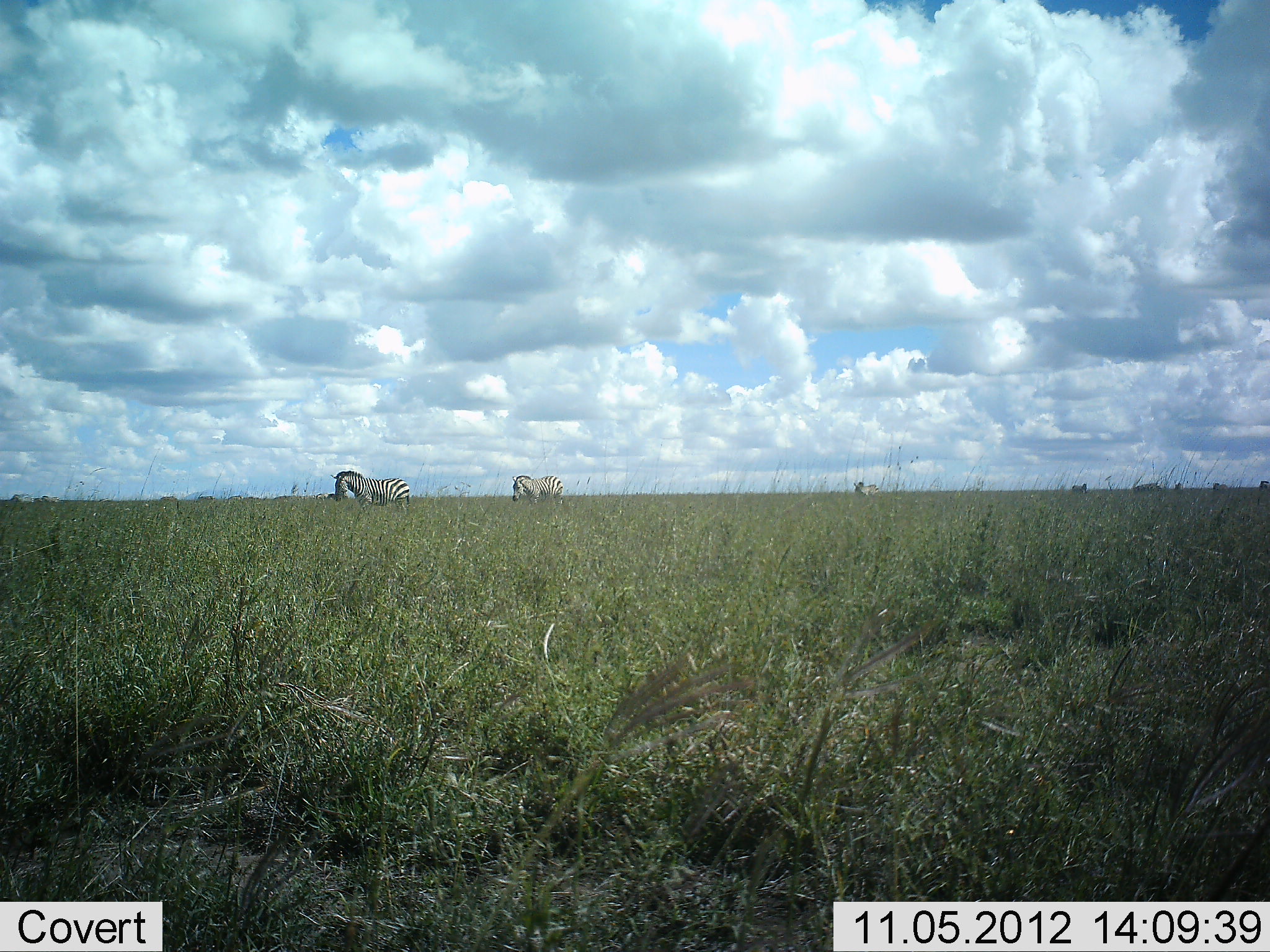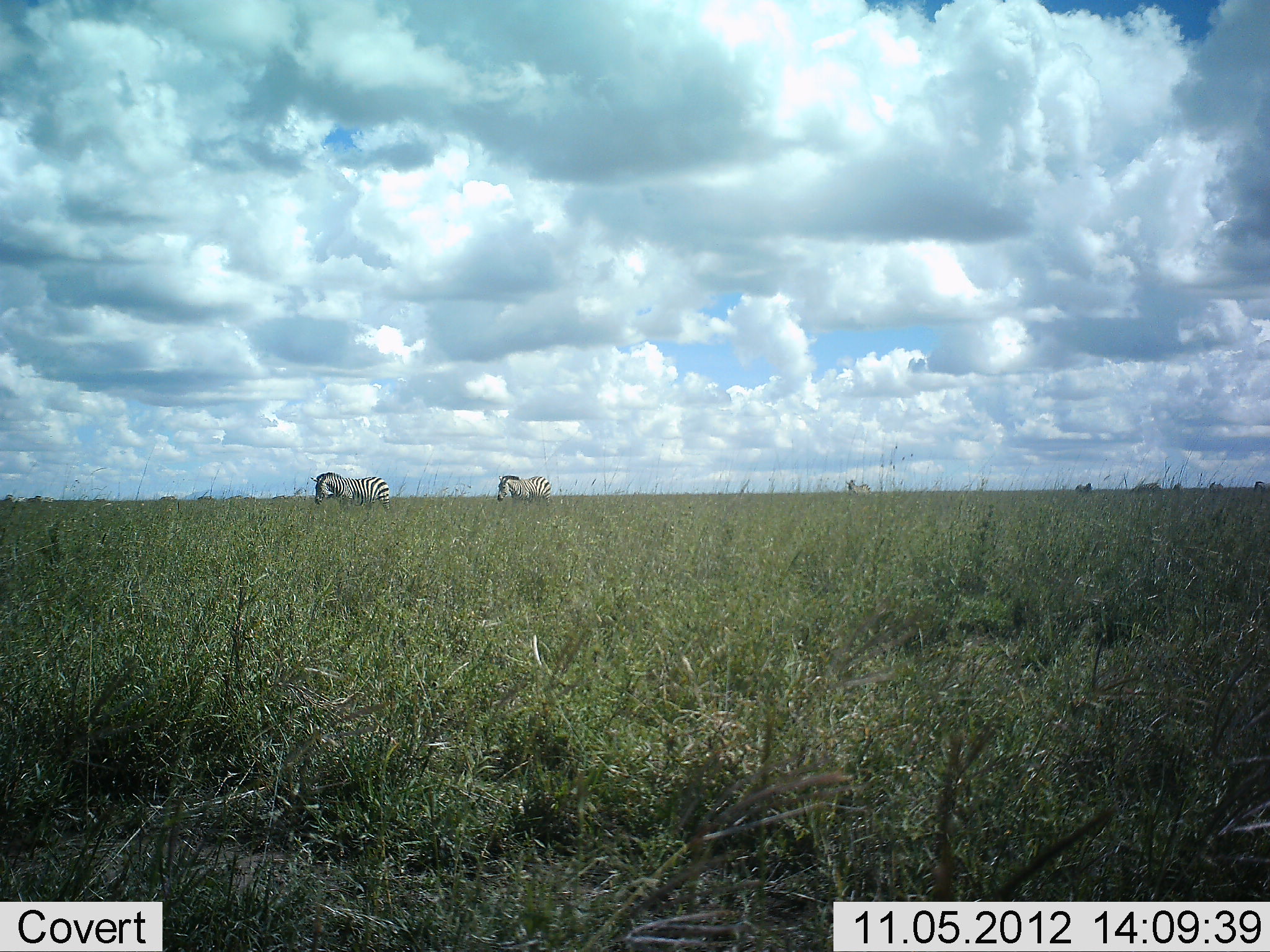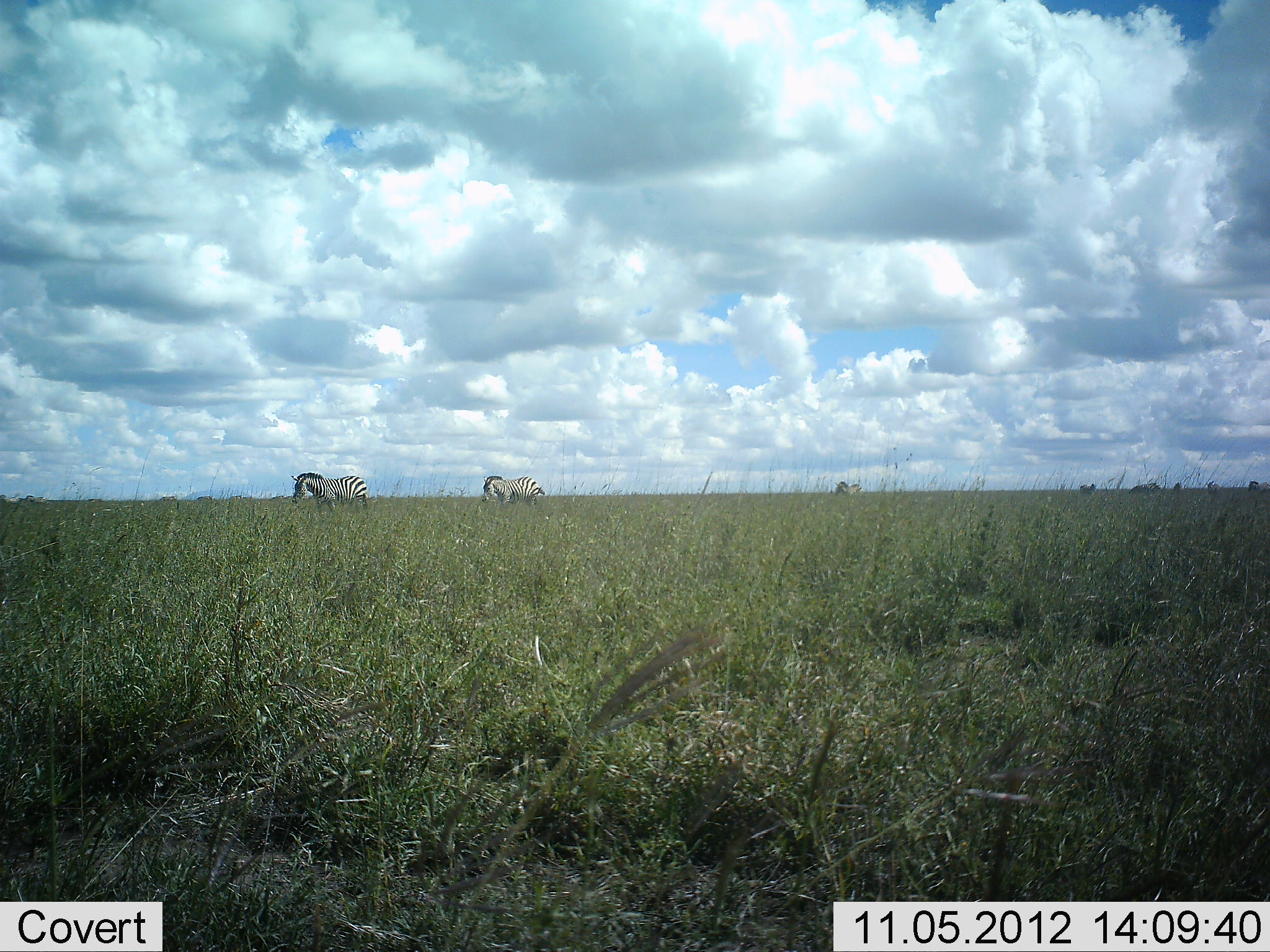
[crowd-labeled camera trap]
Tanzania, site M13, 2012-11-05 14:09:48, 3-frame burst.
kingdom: Animalia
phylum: Chordata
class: Mammalia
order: Perissodactyla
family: Equidae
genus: Equus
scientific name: Equus quagga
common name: plains zebra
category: zebra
Zebra (plains zebra) (Equus quagga), count 6. Behavior (volunteer vote fractions): standing 20%, resting 0%, moving 70%, interacting 0%. Young present (vote fraction): 0%. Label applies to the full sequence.